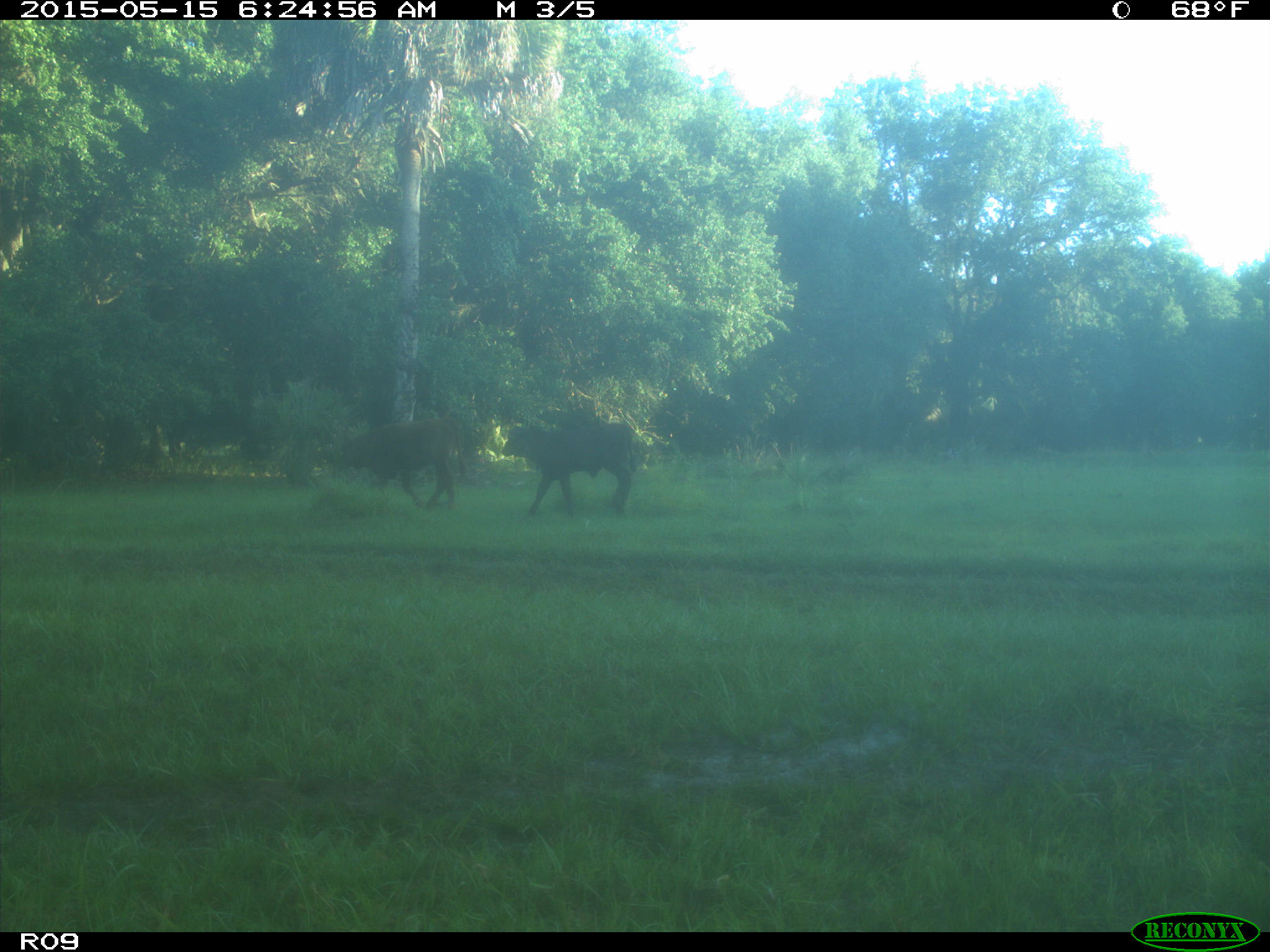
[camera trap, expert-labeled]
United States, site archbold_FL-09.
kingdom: Animalia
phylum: Chordata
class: Mammalia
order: Artiodactyla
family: Bovidae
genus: Bos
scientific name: Bos taurus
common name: domestic cow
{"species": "Bos taurus (domestic cow)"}